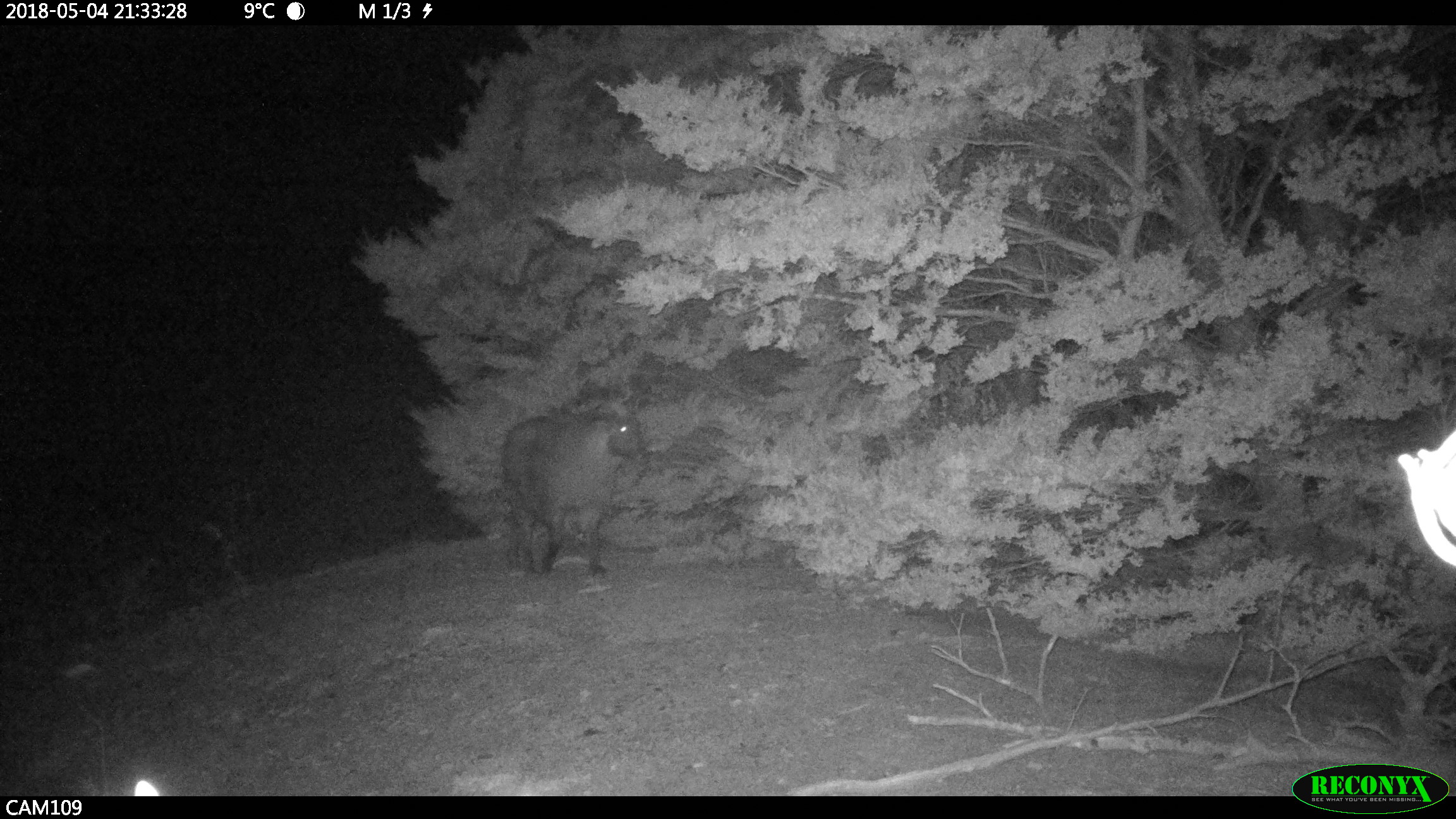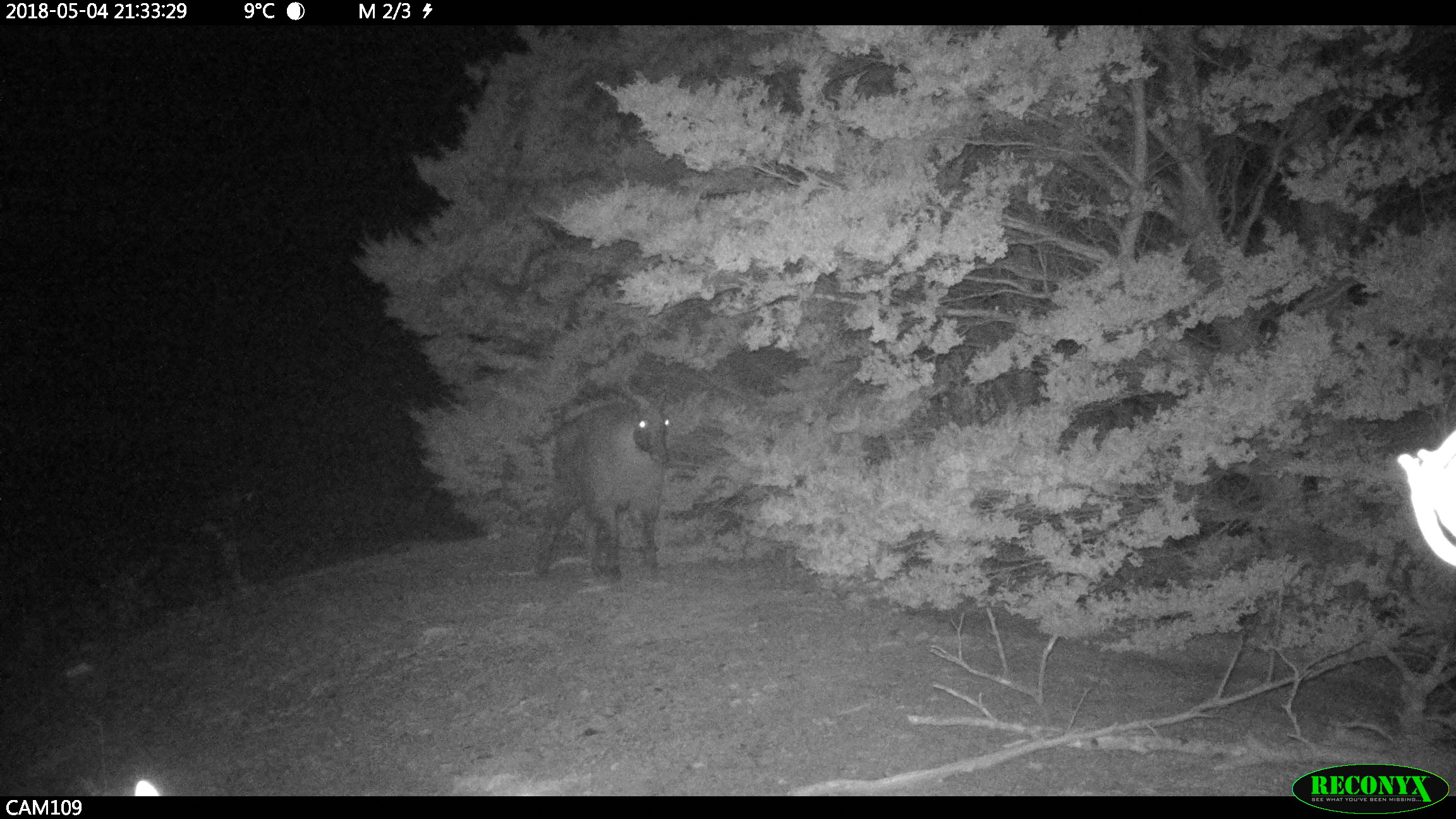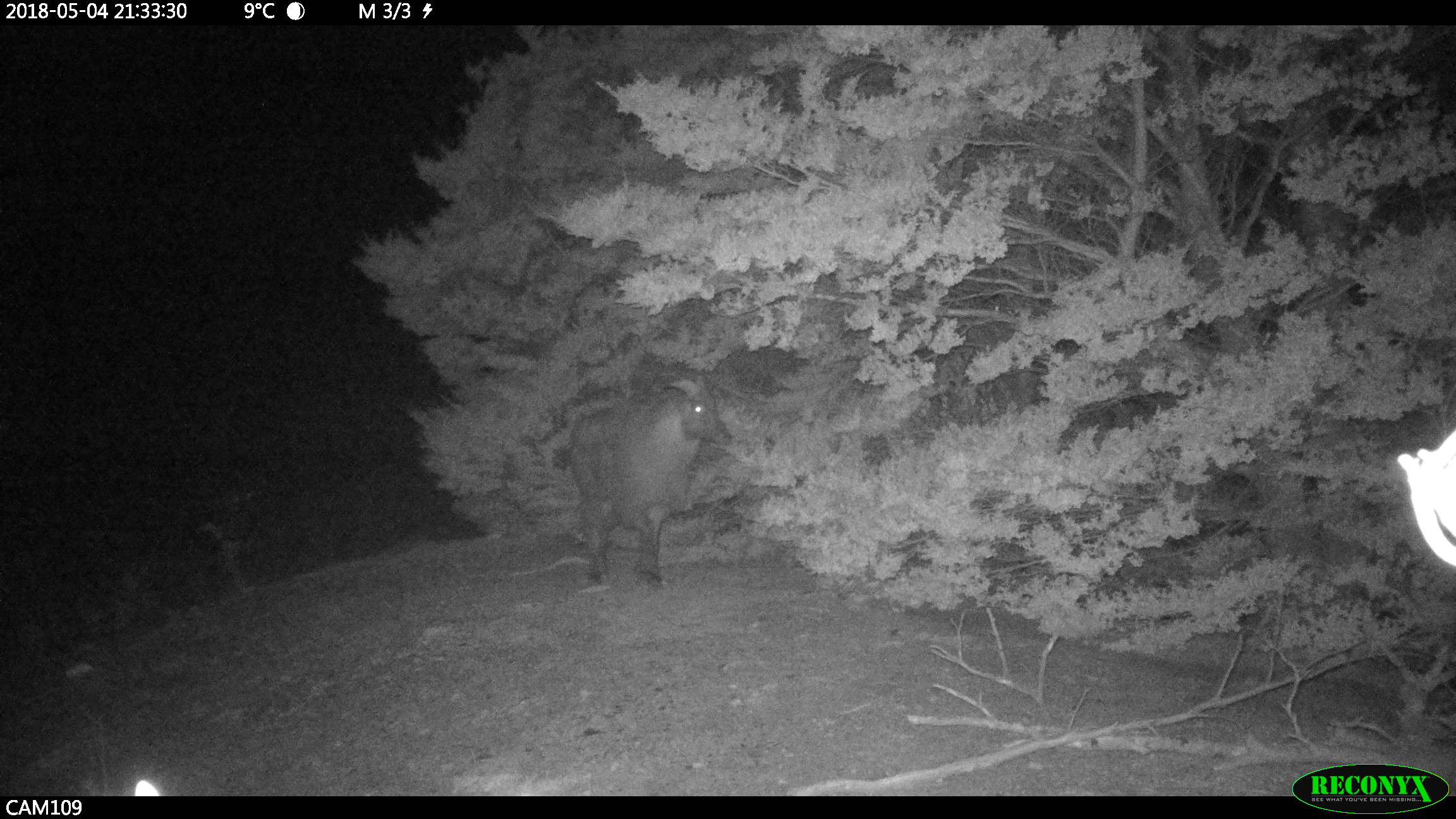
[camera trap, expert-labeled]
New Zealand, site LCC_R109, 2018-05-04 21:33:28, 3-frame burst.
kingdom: Animalia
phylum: Chordata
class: Mammalia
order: Artiodactyla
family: Bovidae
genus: Nilgiritragus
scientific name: Nilgiritragus hylocrius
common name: tahr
Tahr (Nilgiritragus hylocrius).